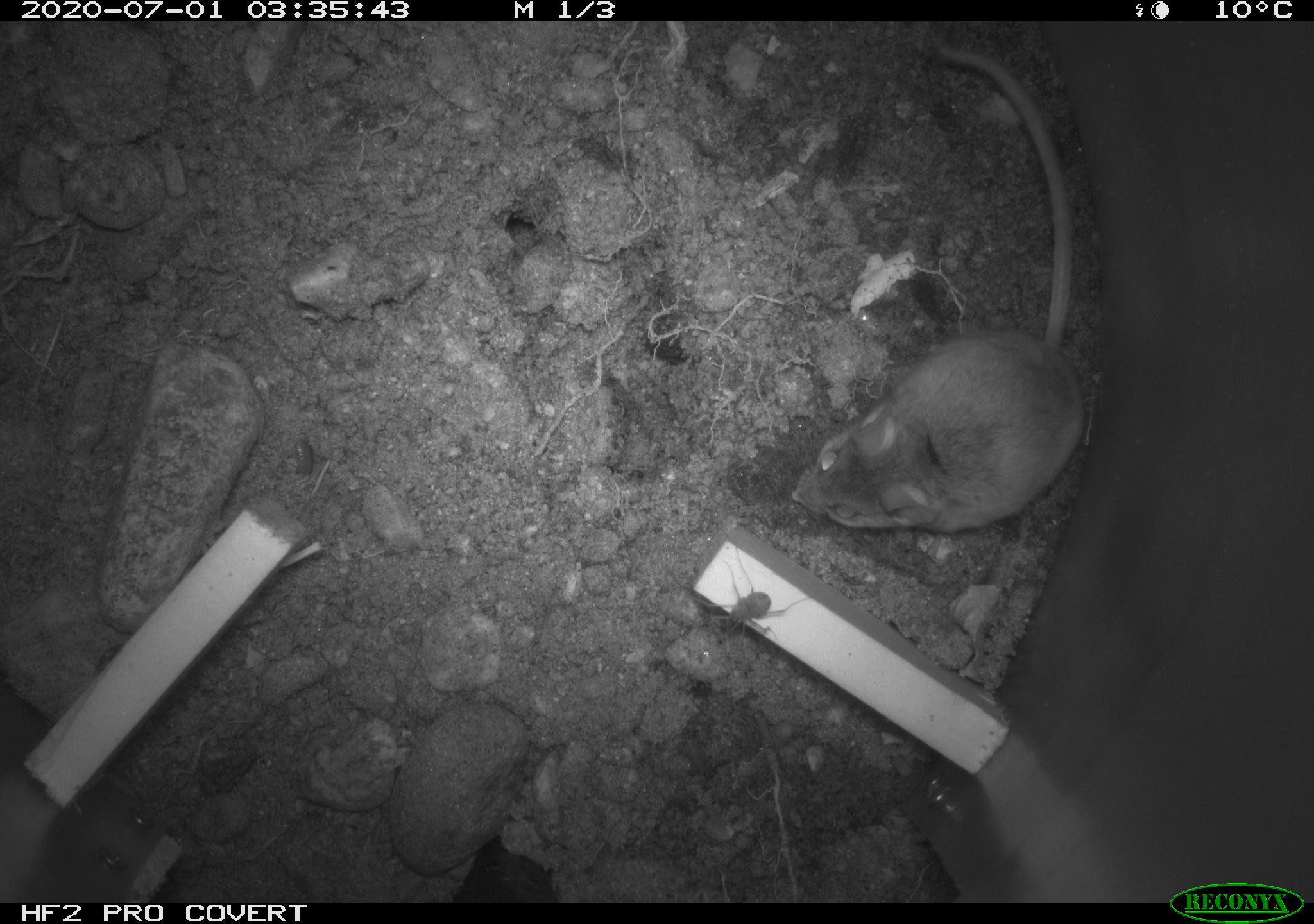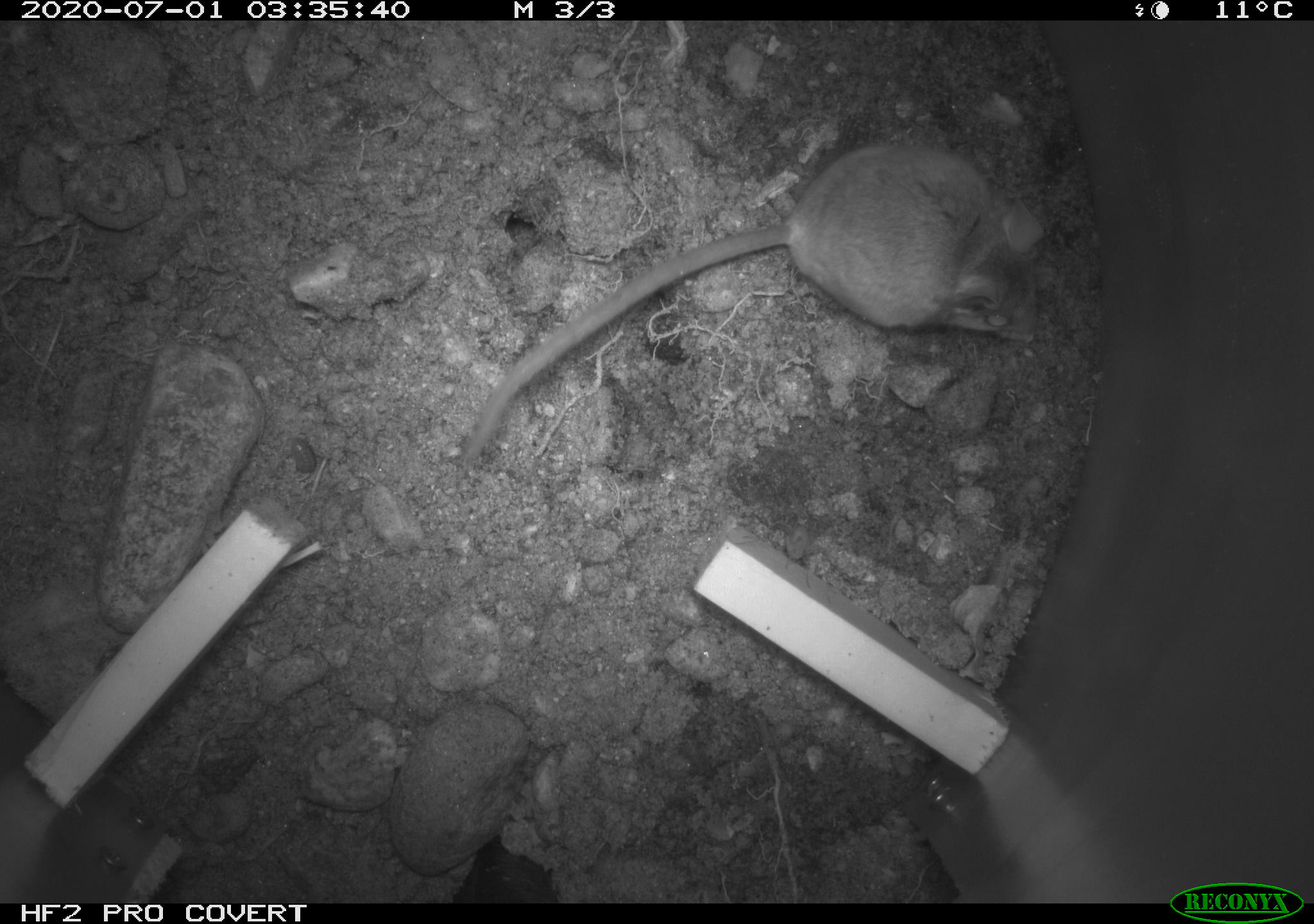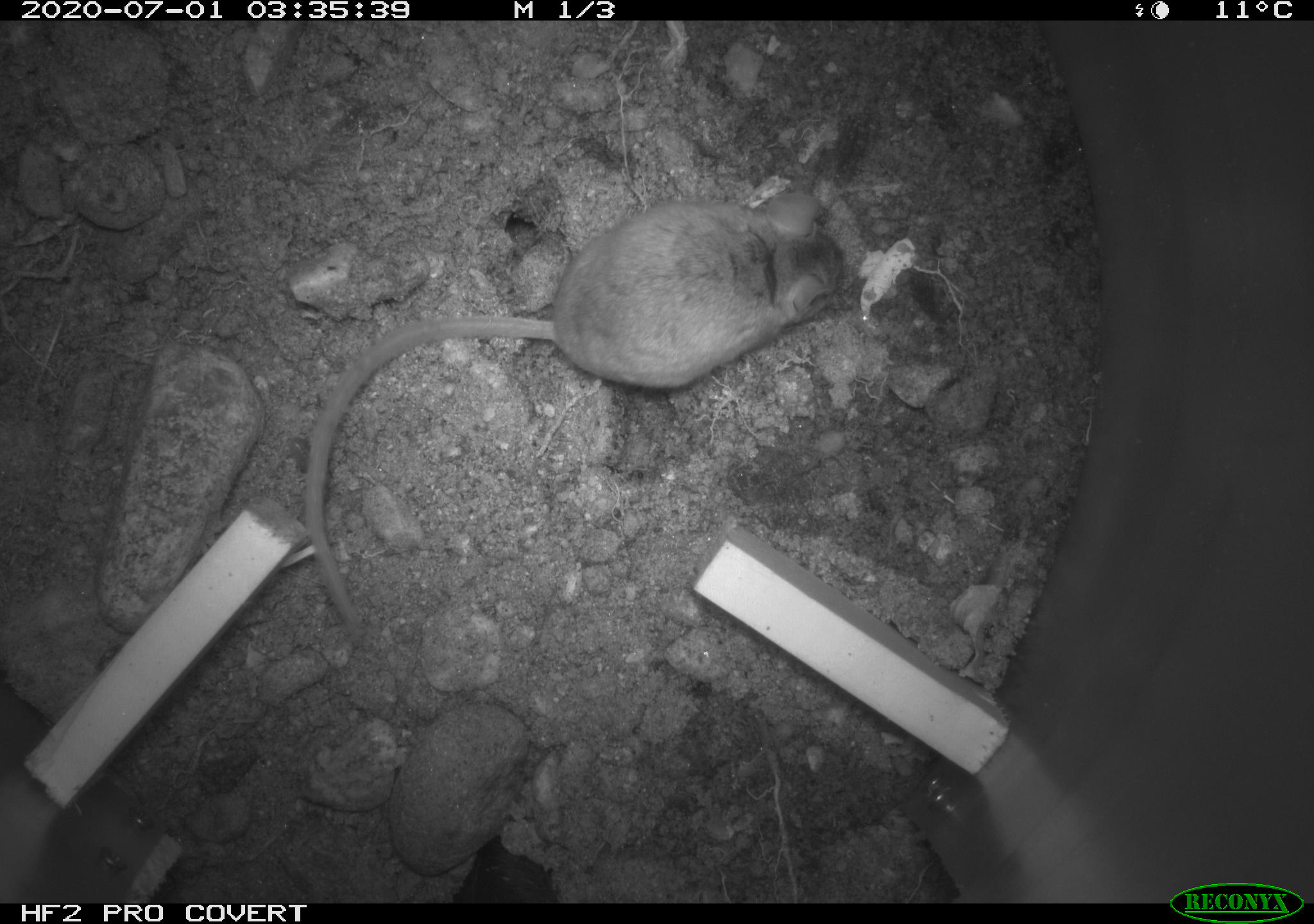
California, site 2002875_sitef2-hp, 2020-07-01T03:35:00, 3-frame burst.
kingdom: Animalia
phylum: Chordata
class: Mammalia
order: Rodentia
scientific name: Rodentia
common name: rodent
Rodent (Rodentia).